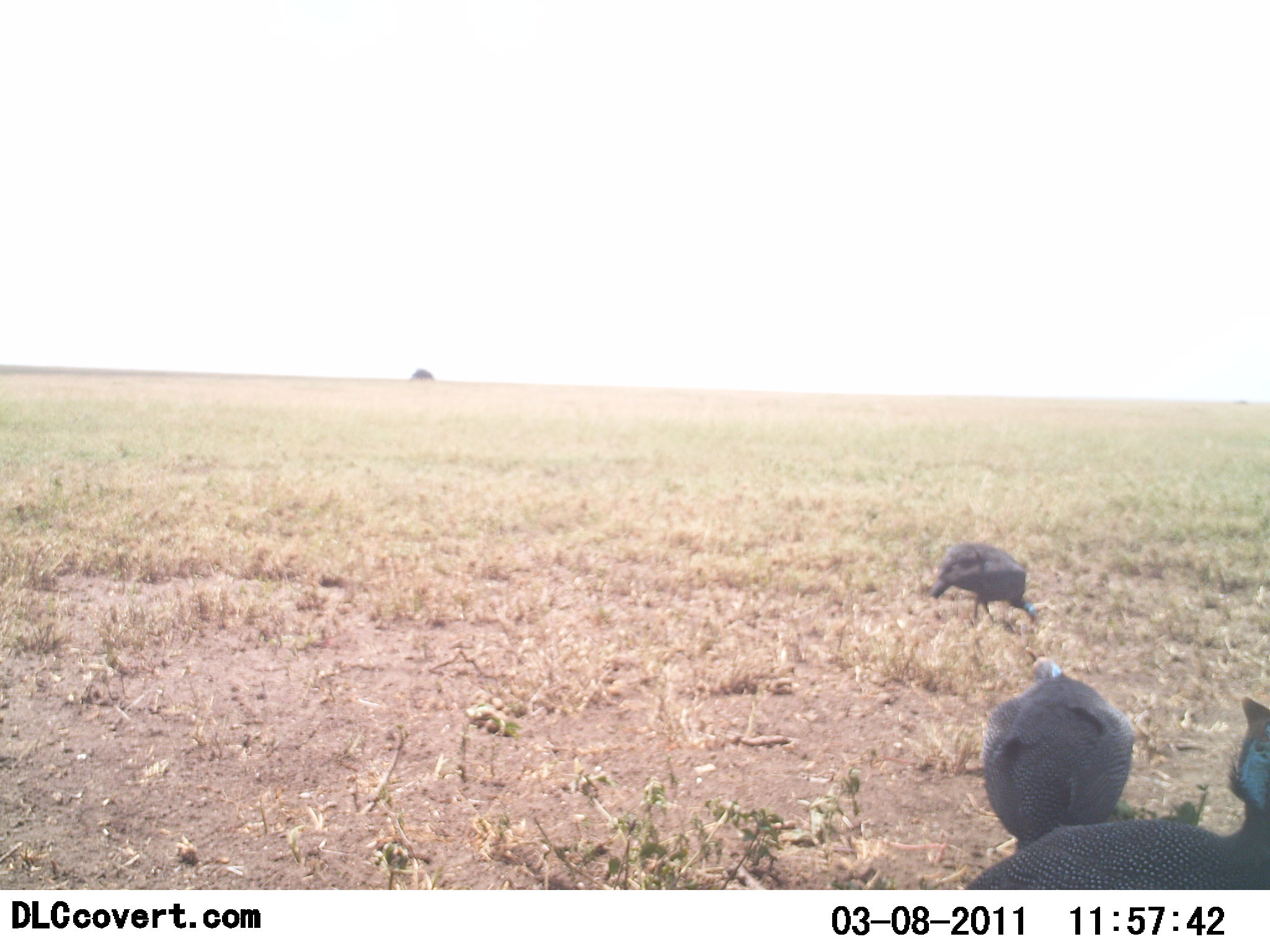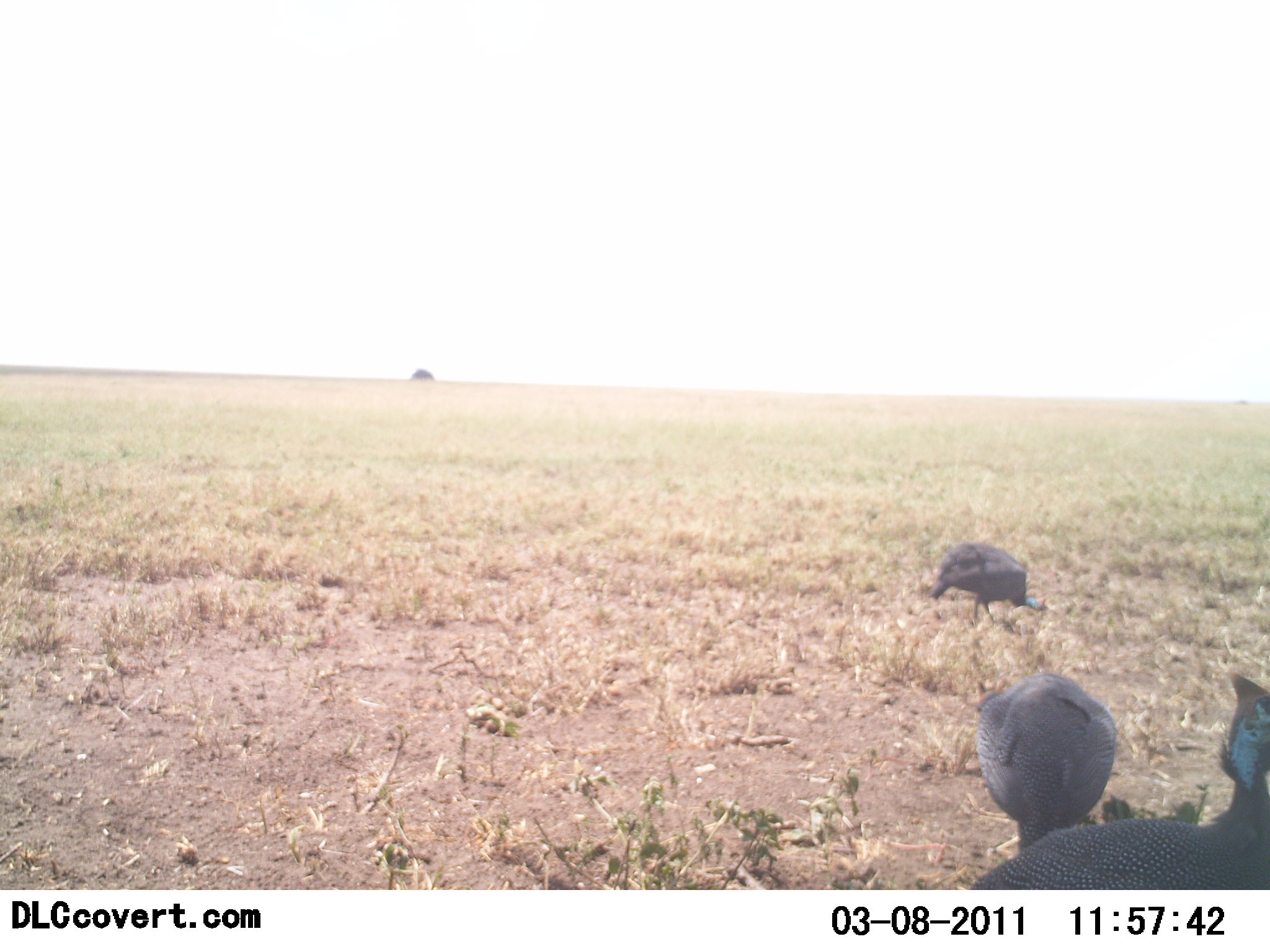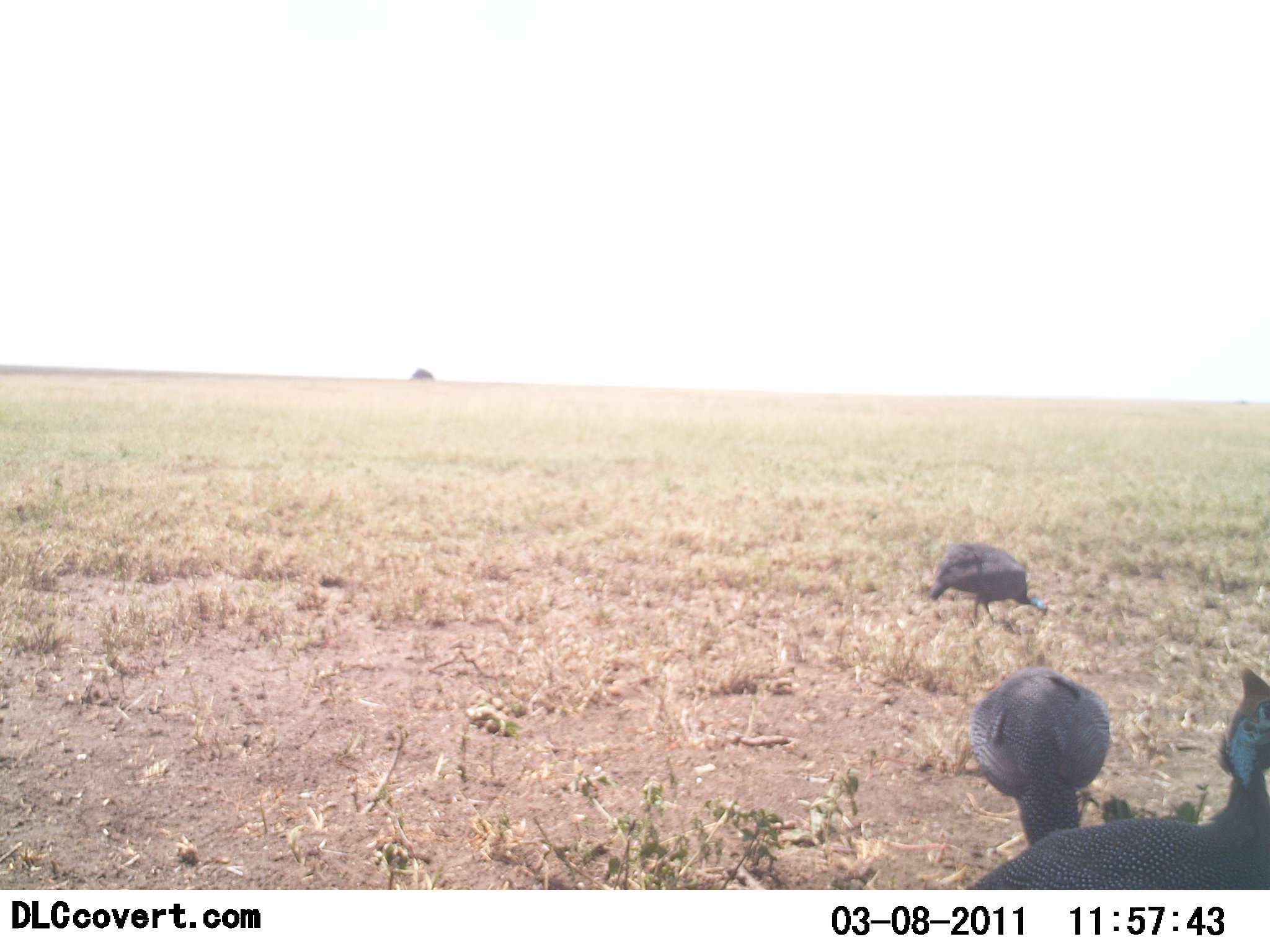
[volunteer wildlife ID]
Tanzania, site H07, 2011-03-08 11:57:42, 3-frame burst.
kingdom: Animalia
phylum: Chordata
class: Aves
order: Galliformes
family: Numididae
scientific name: Numididae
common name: guinea fowl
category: guineafowl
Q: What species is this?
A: Guineafowl (guinea fowl) (Numididae).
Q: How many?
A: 3.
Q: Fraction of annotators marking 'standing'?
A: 50%.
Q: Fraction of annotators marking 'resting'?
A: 0%.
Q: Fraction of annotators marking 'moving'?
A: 10%.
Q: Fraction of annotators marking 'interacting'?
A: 0%.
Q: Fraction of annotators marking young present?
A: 0%.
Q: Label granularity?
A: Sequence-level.